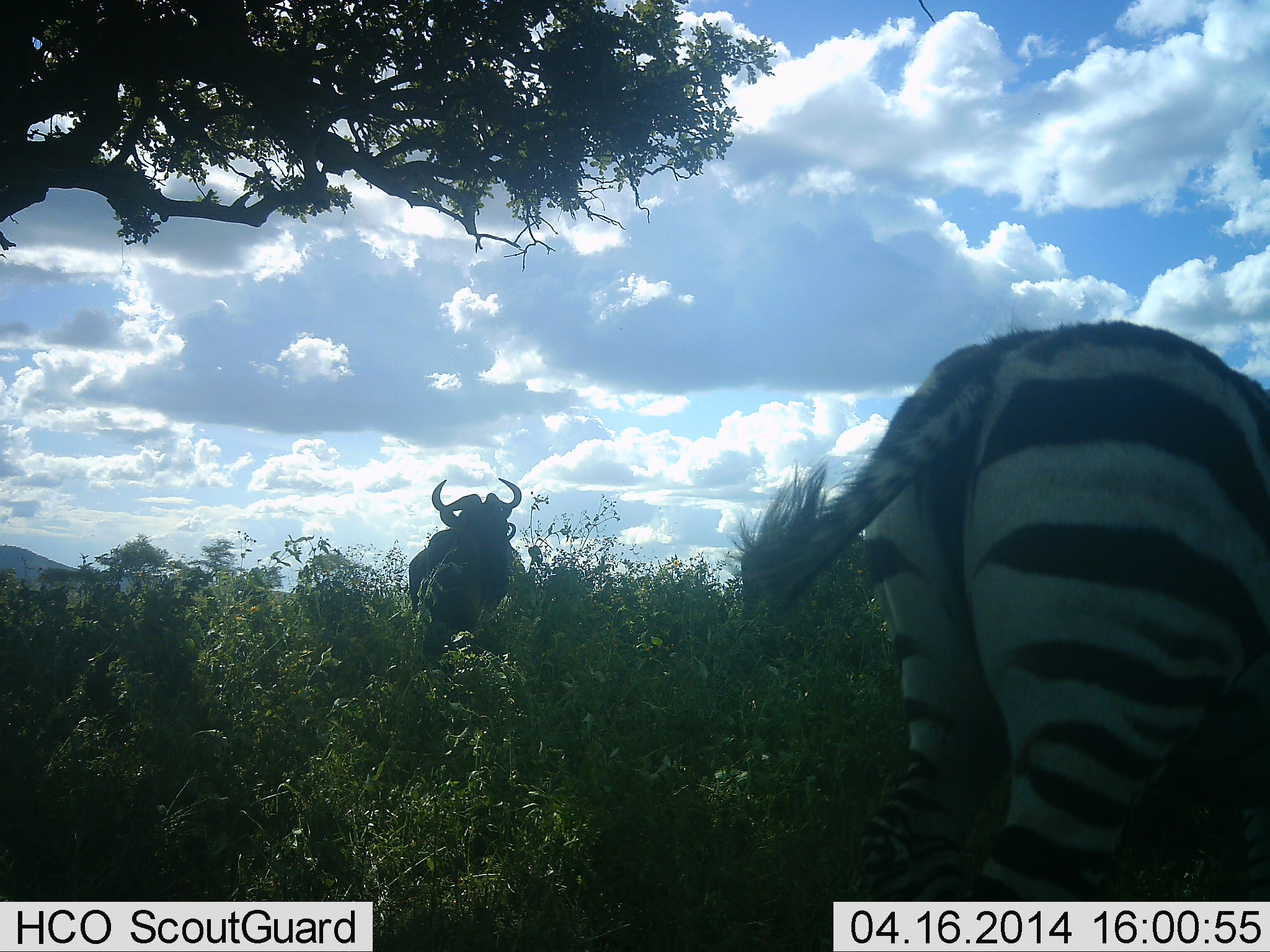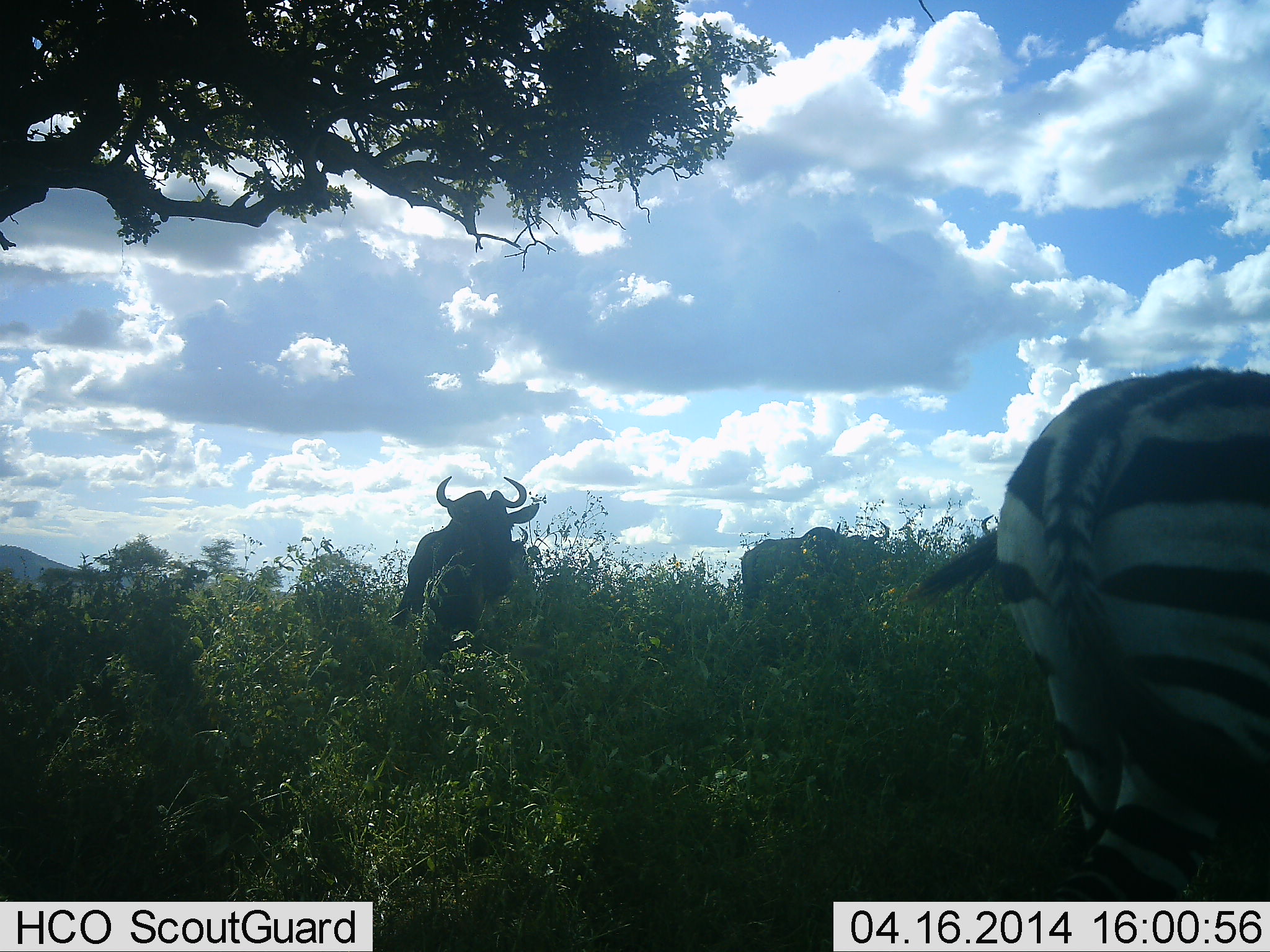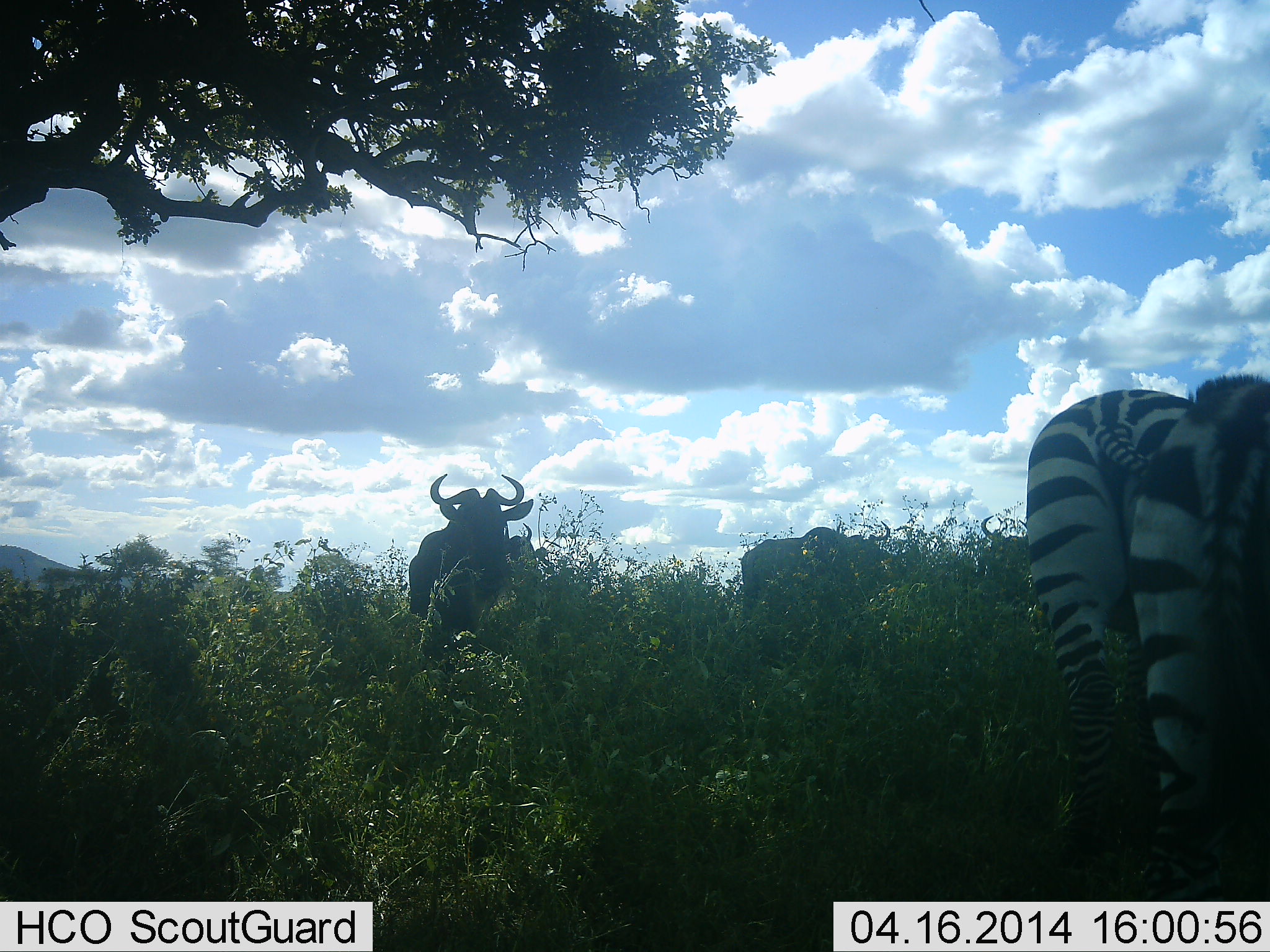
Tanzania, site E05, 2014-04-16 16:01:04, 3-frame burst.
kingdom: Animalia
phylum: Chordata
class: Mammalia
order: Artiodactyla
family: Bovidae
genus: Connochaetes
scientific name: Connochaetes taurinus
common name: blue wildebeest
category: wildebeest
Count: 3.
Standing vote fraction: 70%.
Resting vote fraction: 0%.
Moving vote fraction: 20%.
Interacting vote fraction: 0%.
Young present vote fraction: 0%.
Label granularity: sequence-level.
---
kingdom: Animalia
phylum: Chordata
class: Mammalia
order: Perissodactyla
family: Equidae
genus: Equus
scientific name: Equus quagga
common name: plains zebra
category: zebra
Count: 1.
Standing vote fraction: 9%.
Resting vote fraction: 0%.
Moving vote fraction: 64%.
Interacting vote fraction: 0%.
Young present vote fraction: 0%.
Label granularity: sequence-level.